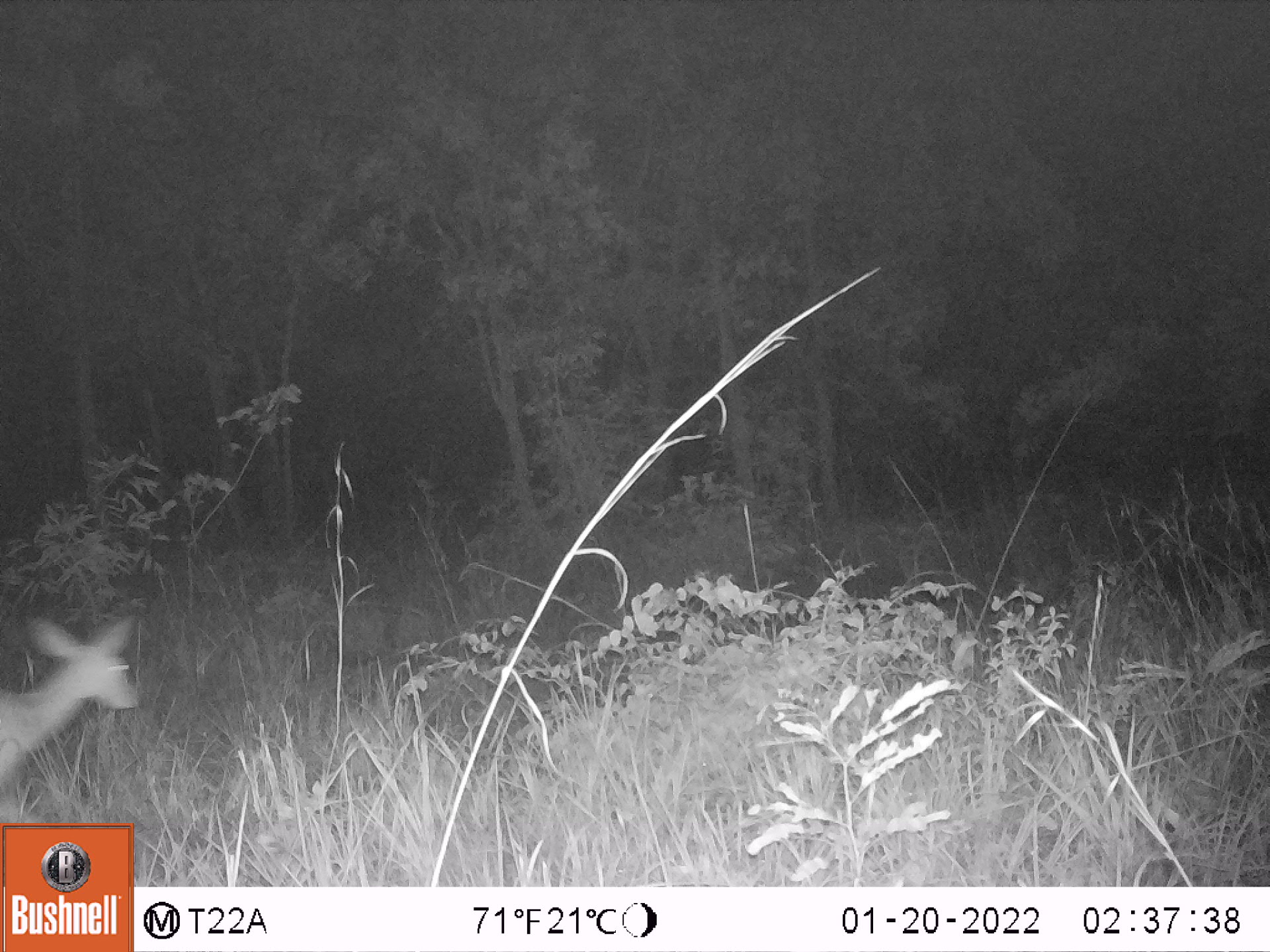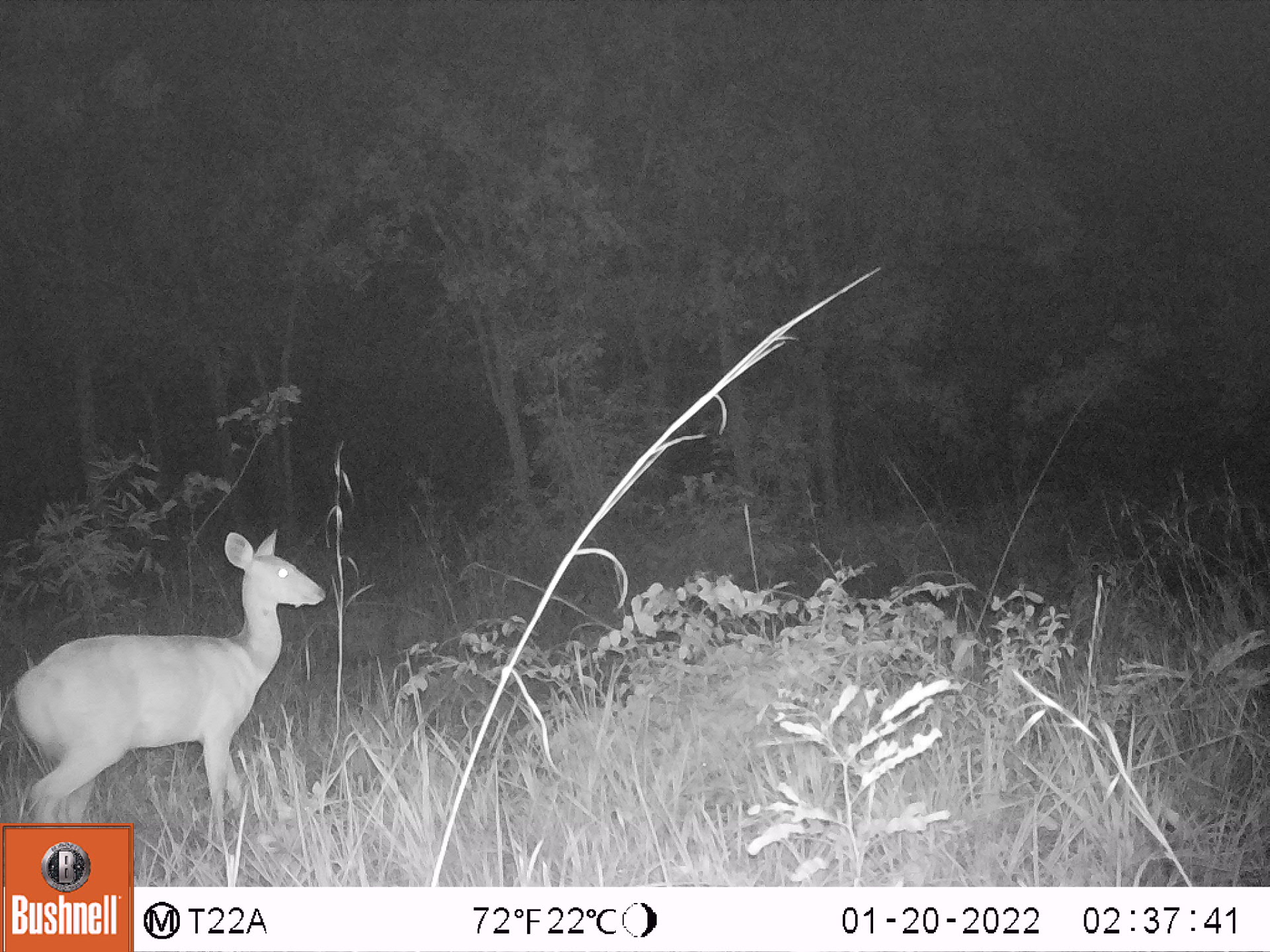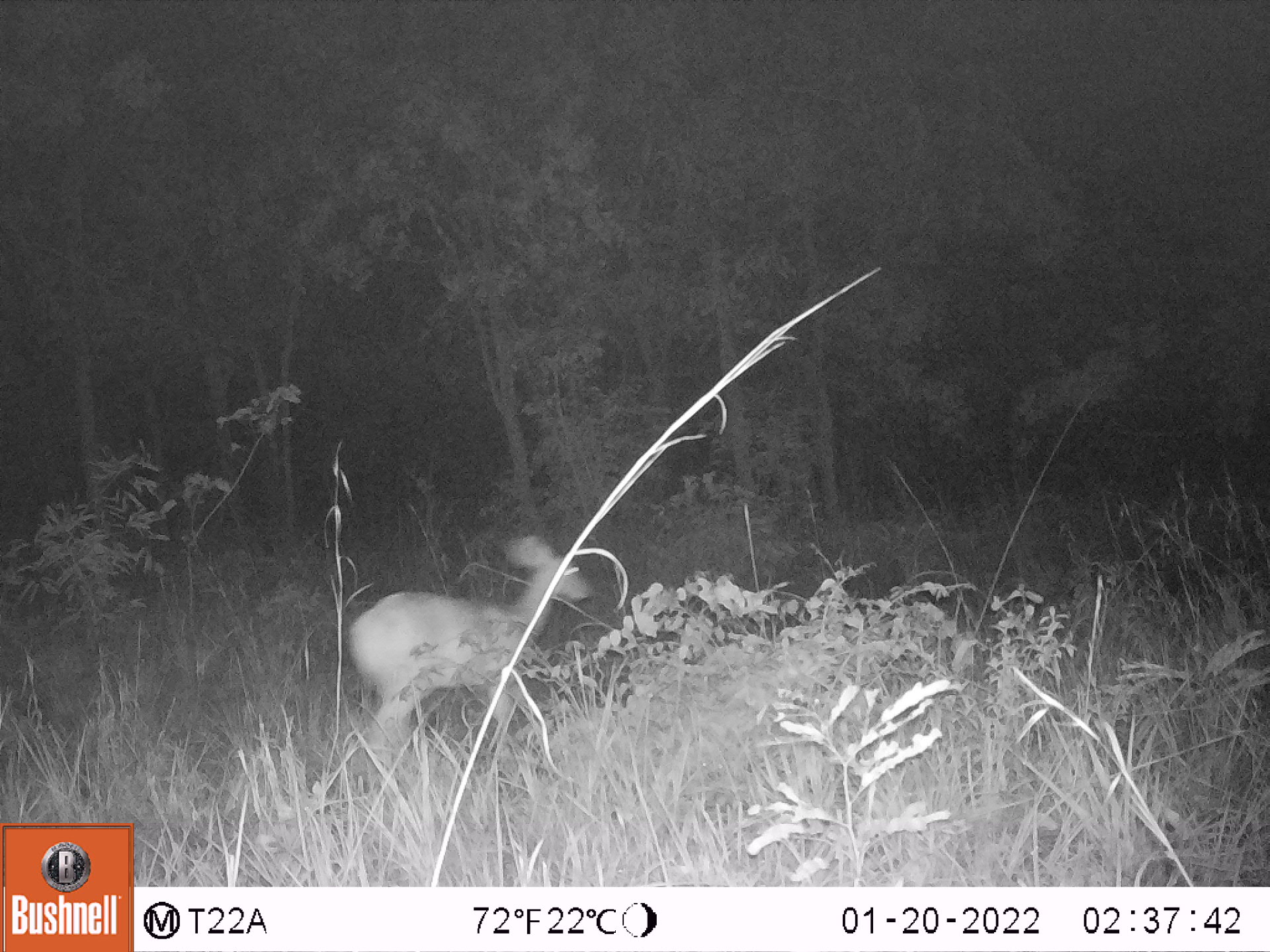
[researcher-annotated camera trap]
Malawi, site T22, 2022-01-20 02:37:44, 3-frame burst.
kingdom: Animalia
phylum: Chordata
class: Mammalia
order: Artiodactyla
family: Bovidae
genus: Tragelaphus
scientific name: Tragelaphus sylvaticus sylvaticus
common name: cape bushbuck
Cape bushbuck (Tragelaphus sylvaticus sylvaticus), count 1.